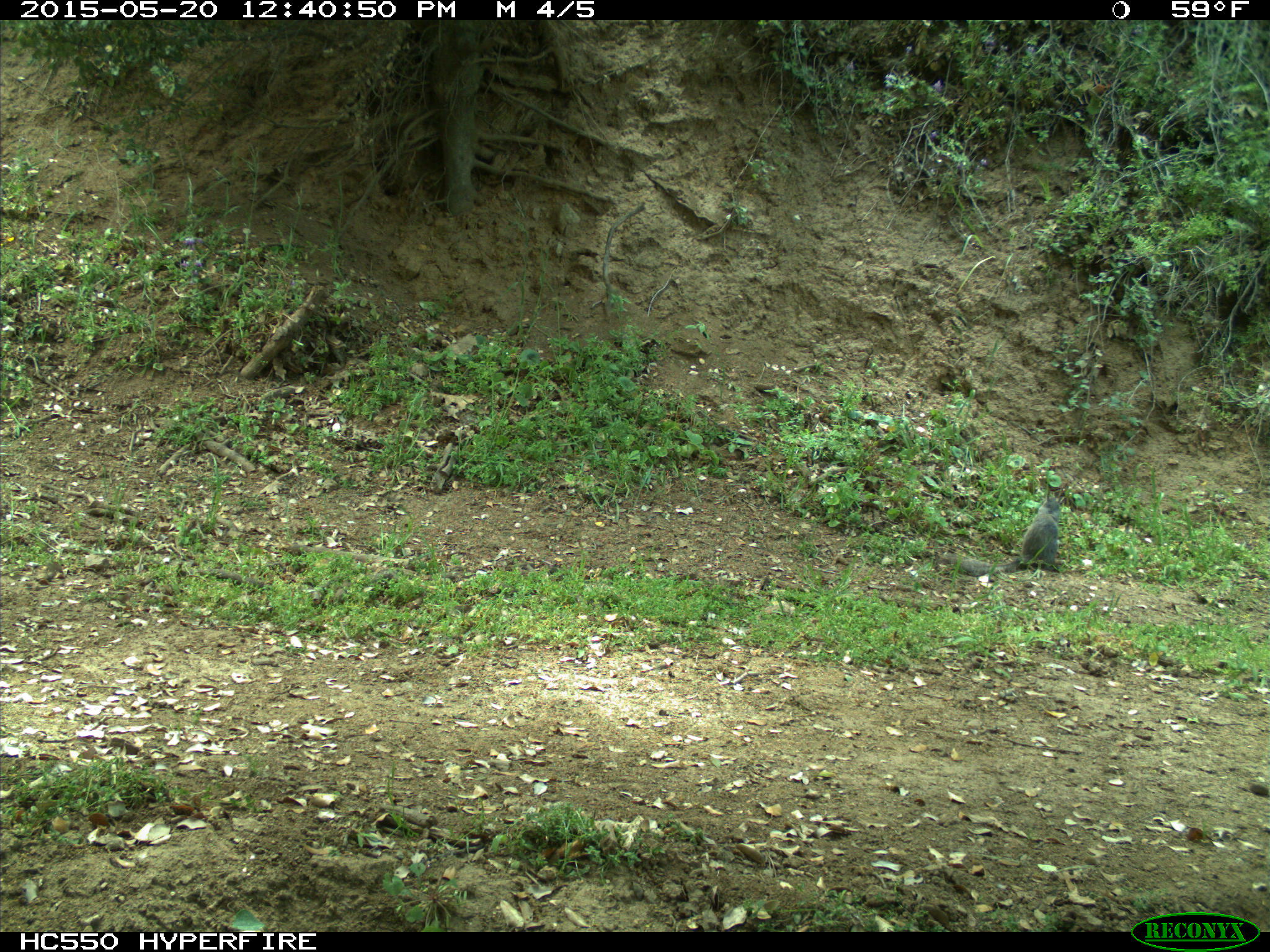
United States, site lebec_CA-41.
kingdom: Animalia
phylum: Chordata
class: Mammalia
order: Rodentia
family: Sciuridae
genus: Sciurus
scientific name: Sciurus carolinensis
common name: eastern gray squirrel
Sciurus carolinensis (eastern gray squirrel).